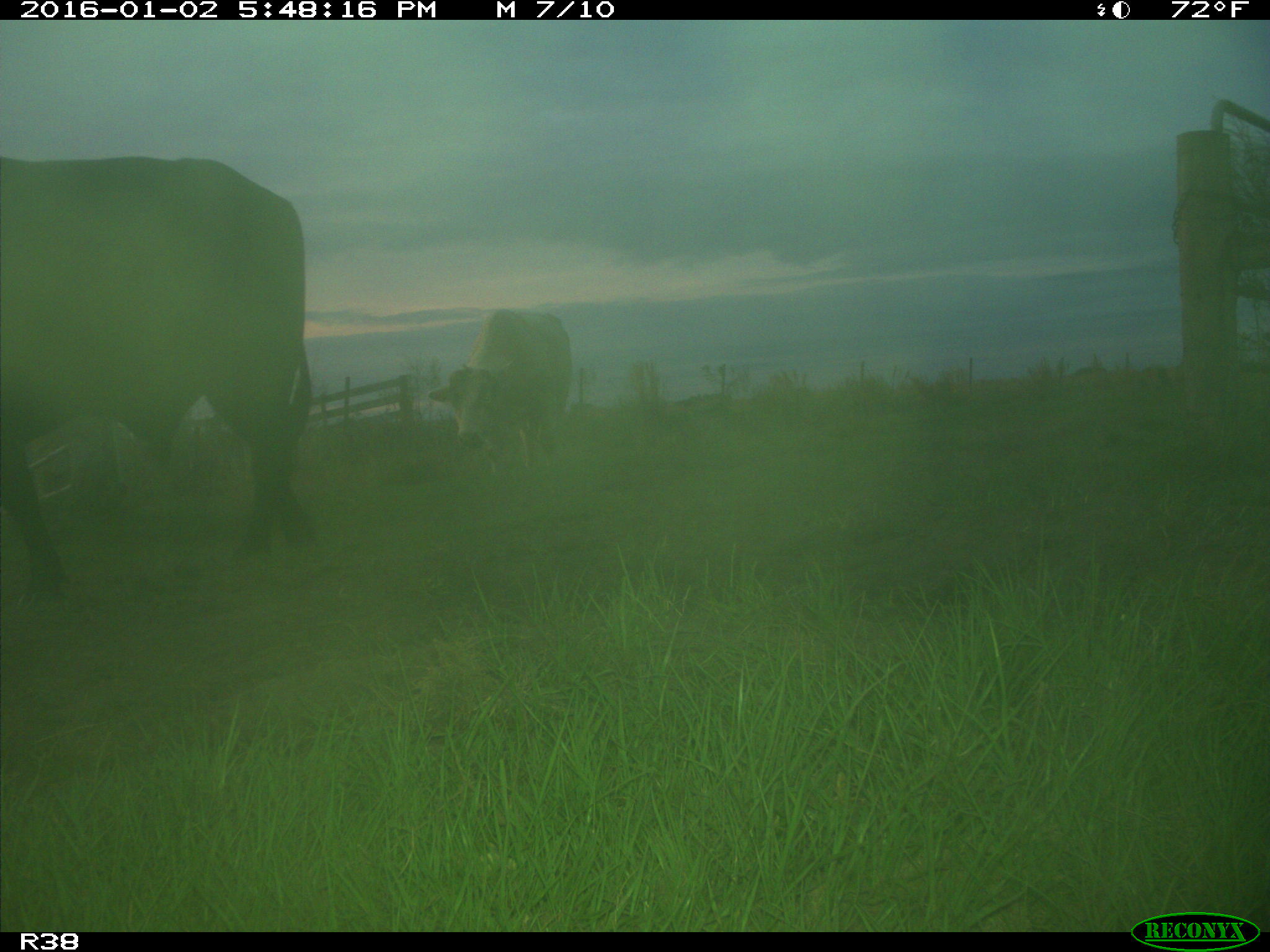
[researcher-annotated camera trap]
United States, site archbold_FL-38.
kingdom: Animalia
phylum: Chordata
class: Mammalia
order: Artiodactyla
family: Bovidae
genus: Bos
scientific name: Bos taurus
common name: domestic cow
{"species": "Bos taurus (domestic cow)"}